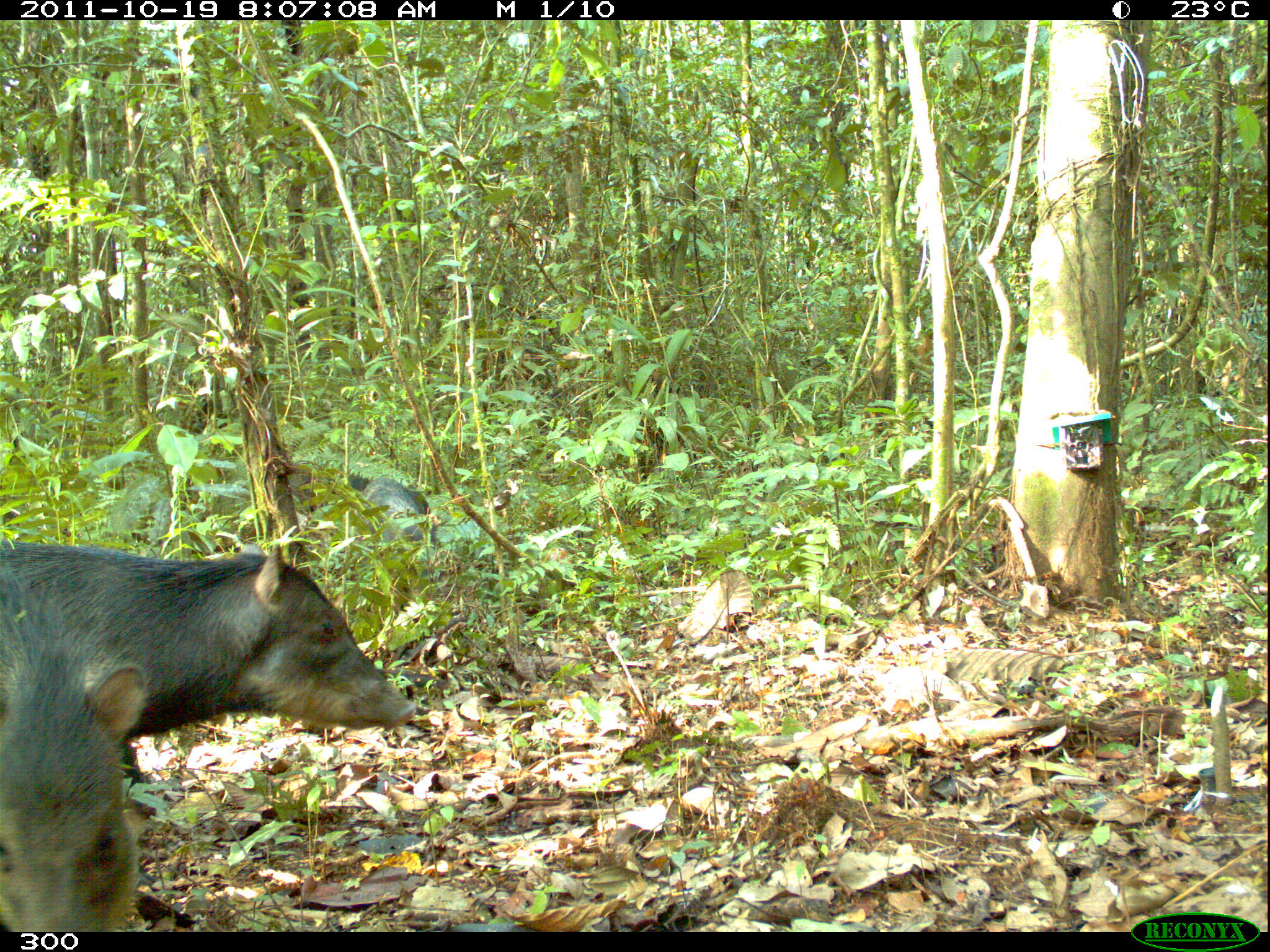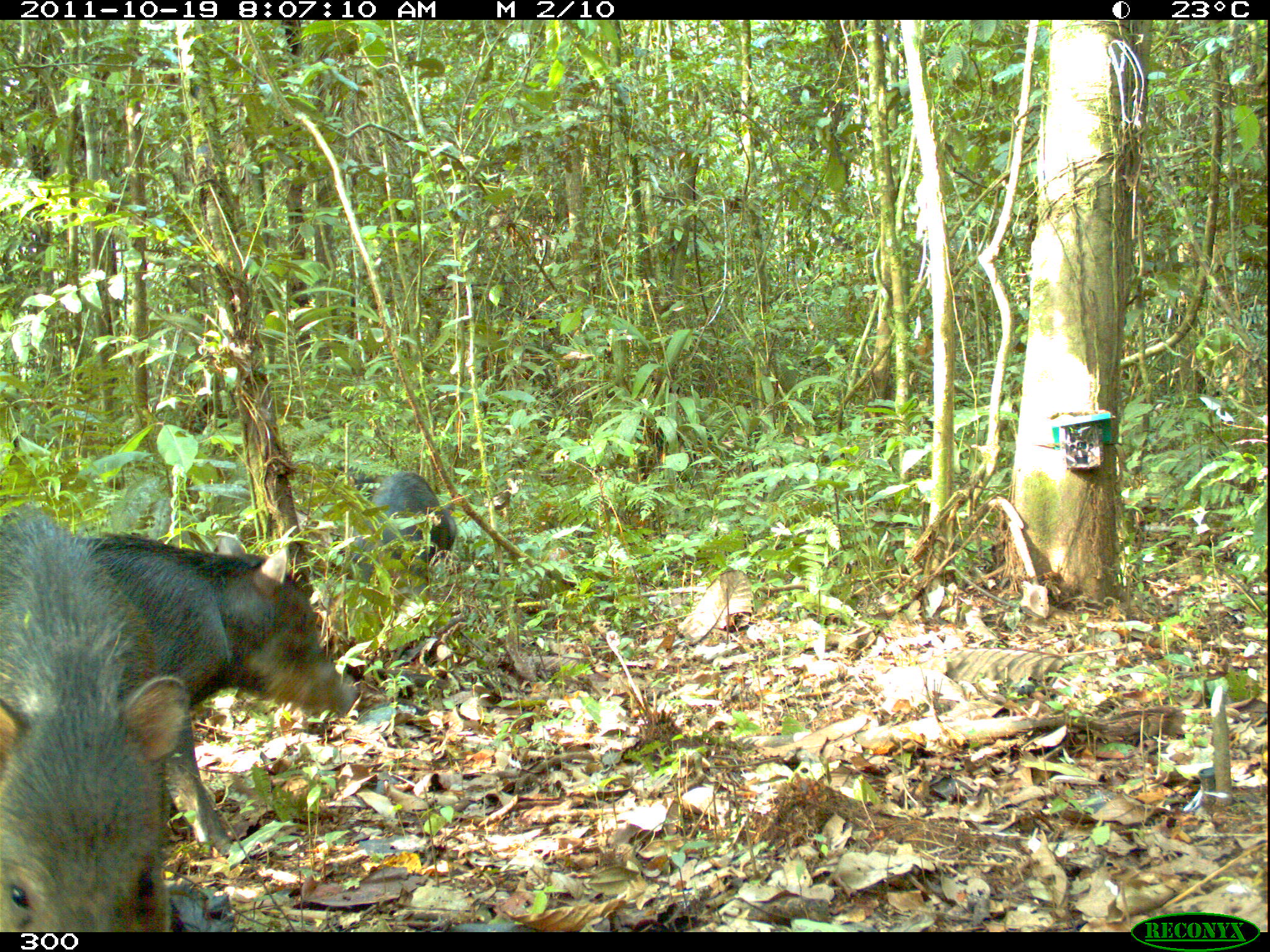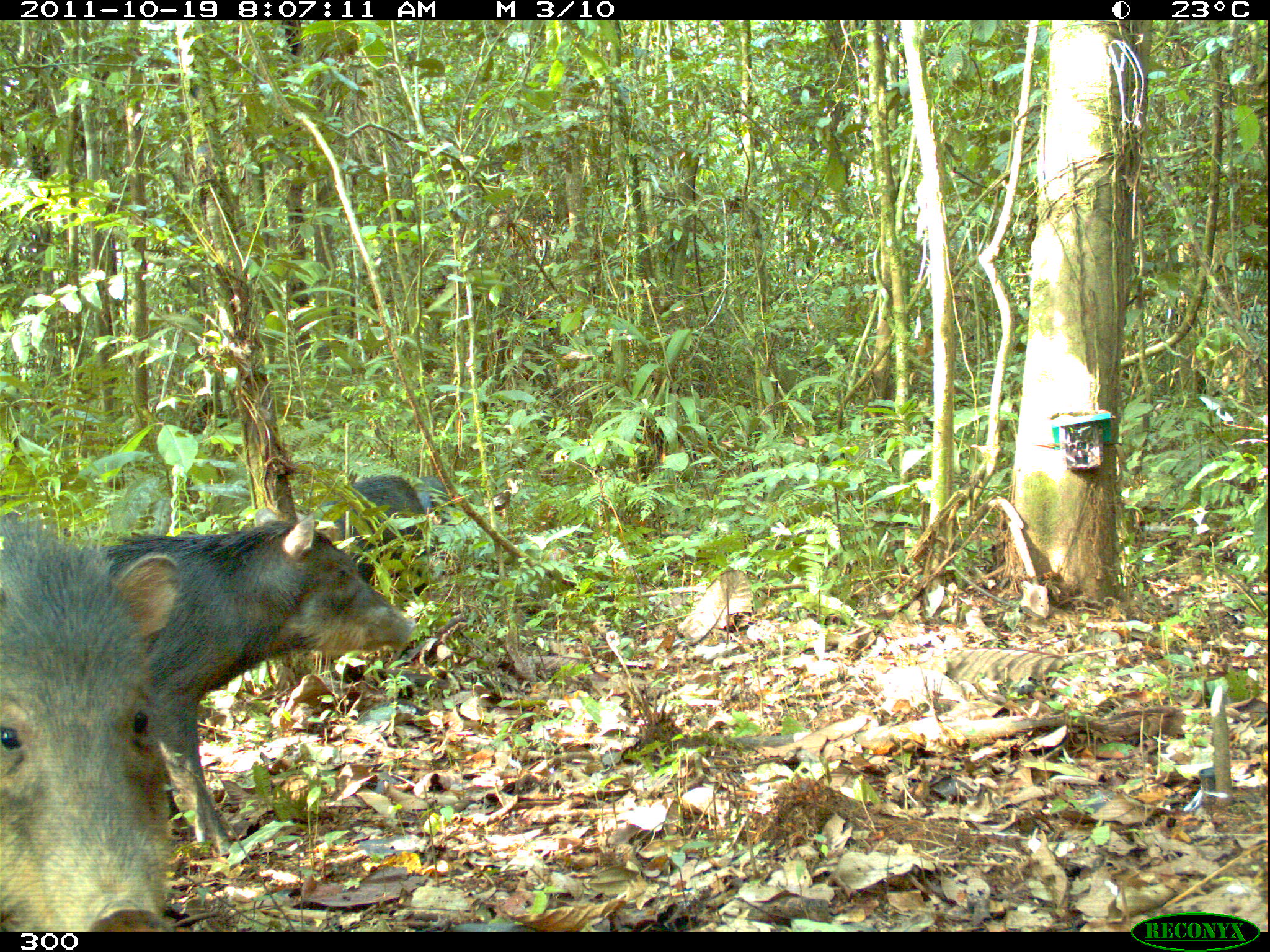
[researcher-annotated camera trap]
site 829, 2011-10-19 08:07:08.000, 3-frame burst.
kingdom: Animalia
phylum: Chordata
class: Mammalia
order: Artiodactyla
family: Tayassuidae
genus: Tayassu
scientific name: Tayassu pecari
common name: white-lipped peccary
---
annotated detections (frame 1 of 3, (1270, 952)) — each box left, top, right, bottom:
tayassu pecari: 0, 541, 417, 791; 0, 577, 149, 927; 361, 476, 437, 555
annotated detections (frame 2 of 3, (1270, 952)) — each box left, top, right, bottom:
tayassu pecari: 68, 531, 358, 856; 0, 501, 188, 929; 364, 471, 456, 564